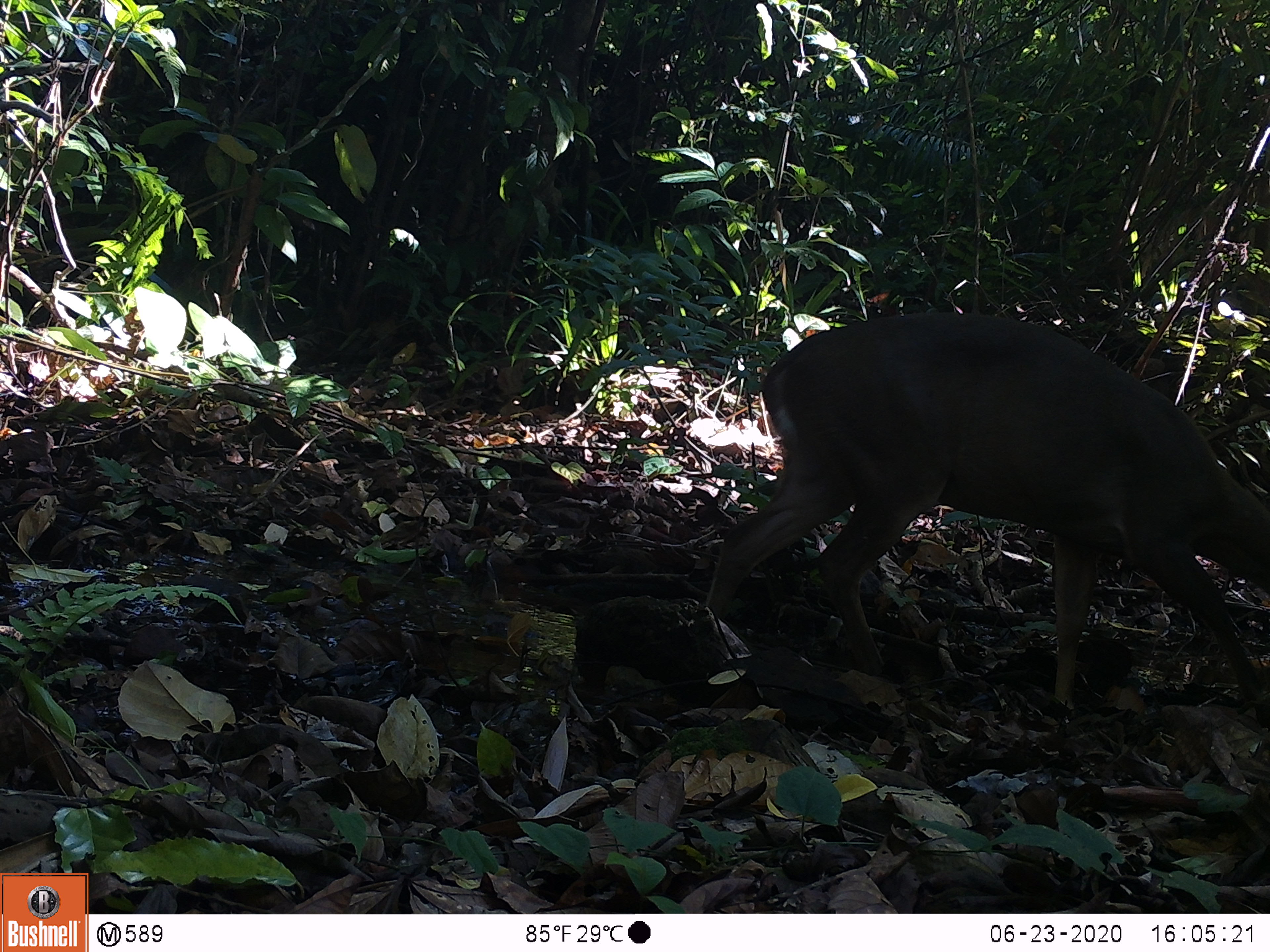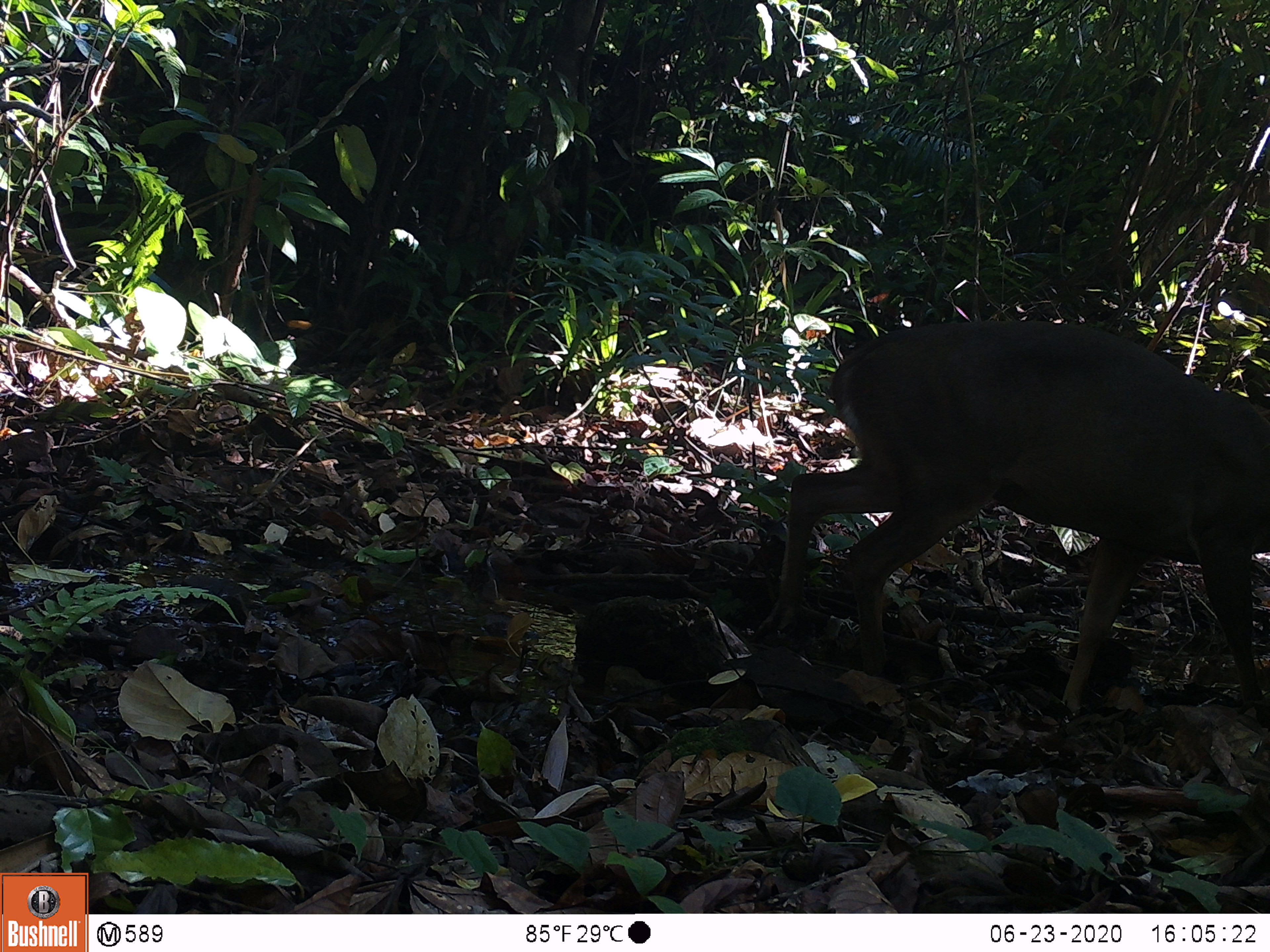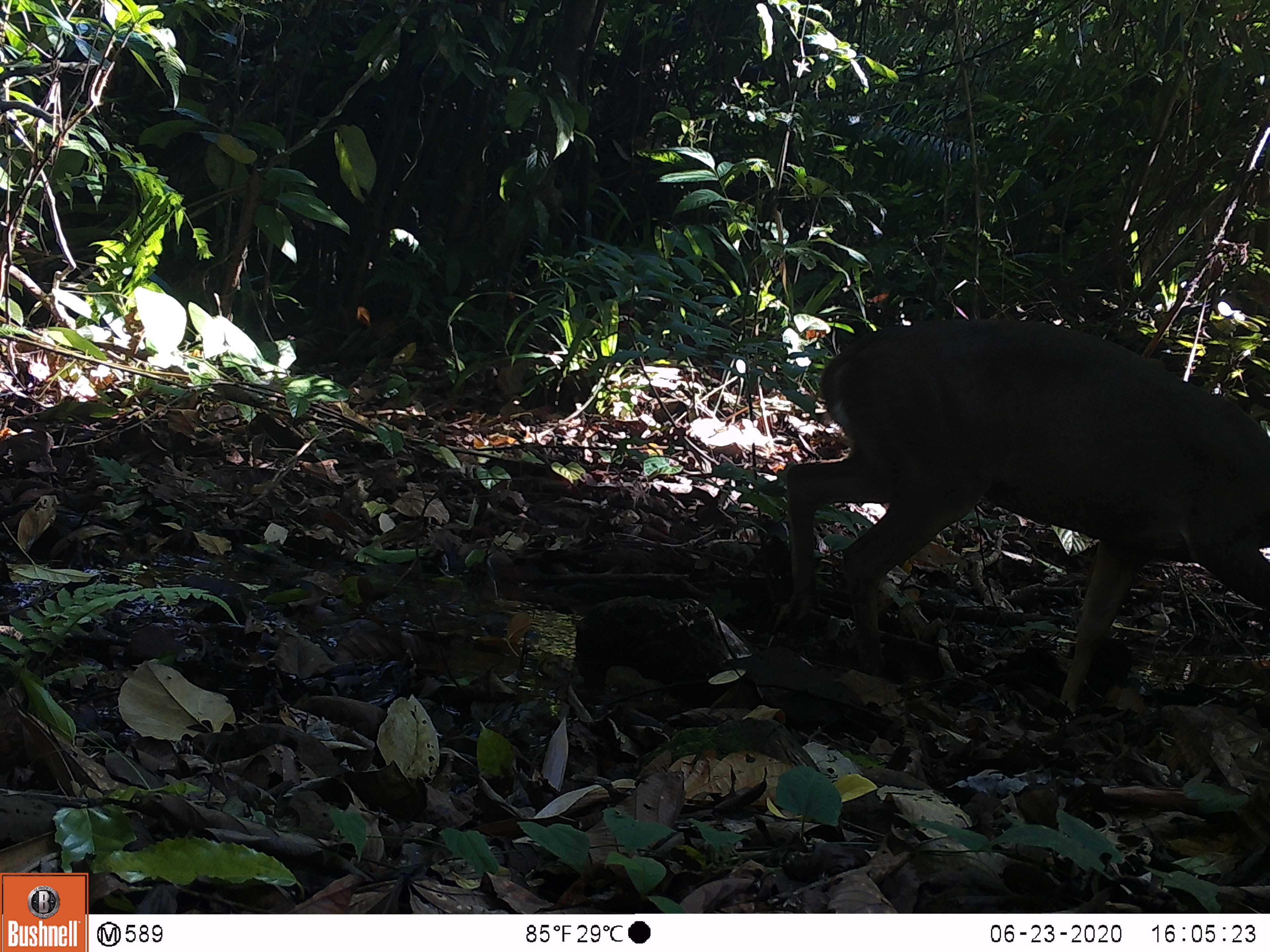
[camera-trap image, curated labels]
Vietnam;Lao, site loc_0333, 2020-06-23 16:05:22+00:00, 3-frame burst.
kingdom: Animalia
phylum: Chordata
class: Mammalia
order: Artiodactyla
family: Cervidae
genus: Muntiacus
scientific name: Muntiacus vuquangensis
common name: large-antlered muntjac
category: large antlered muntjac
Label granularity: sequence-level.